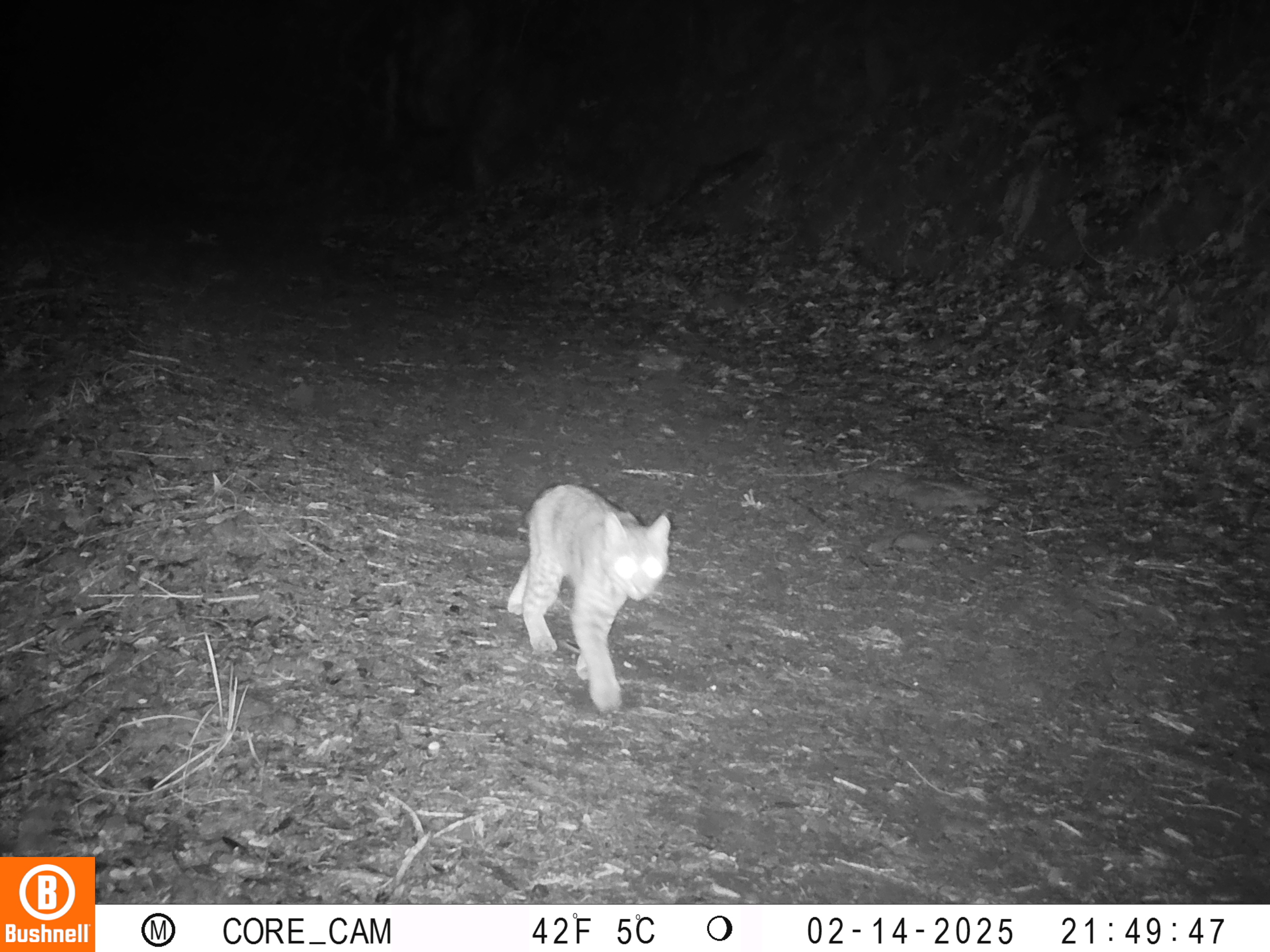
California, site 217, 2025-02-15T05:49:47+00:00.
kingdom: Animalia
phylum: Chordata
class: Mammalia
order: Carnivora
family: Felidae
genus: Lynx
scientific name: Lynx rufus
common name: bobcat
Bobcat (Lynx rufus).